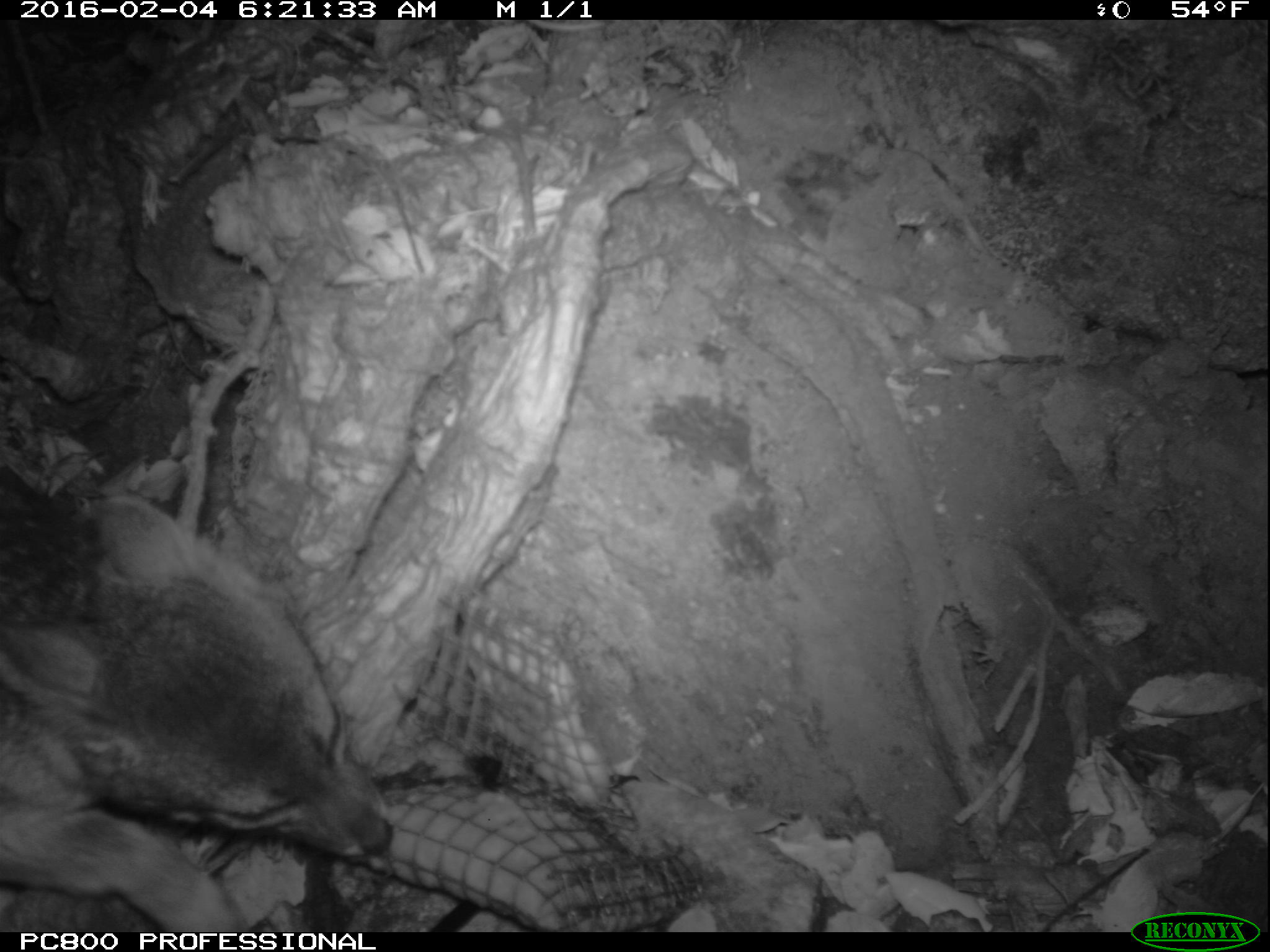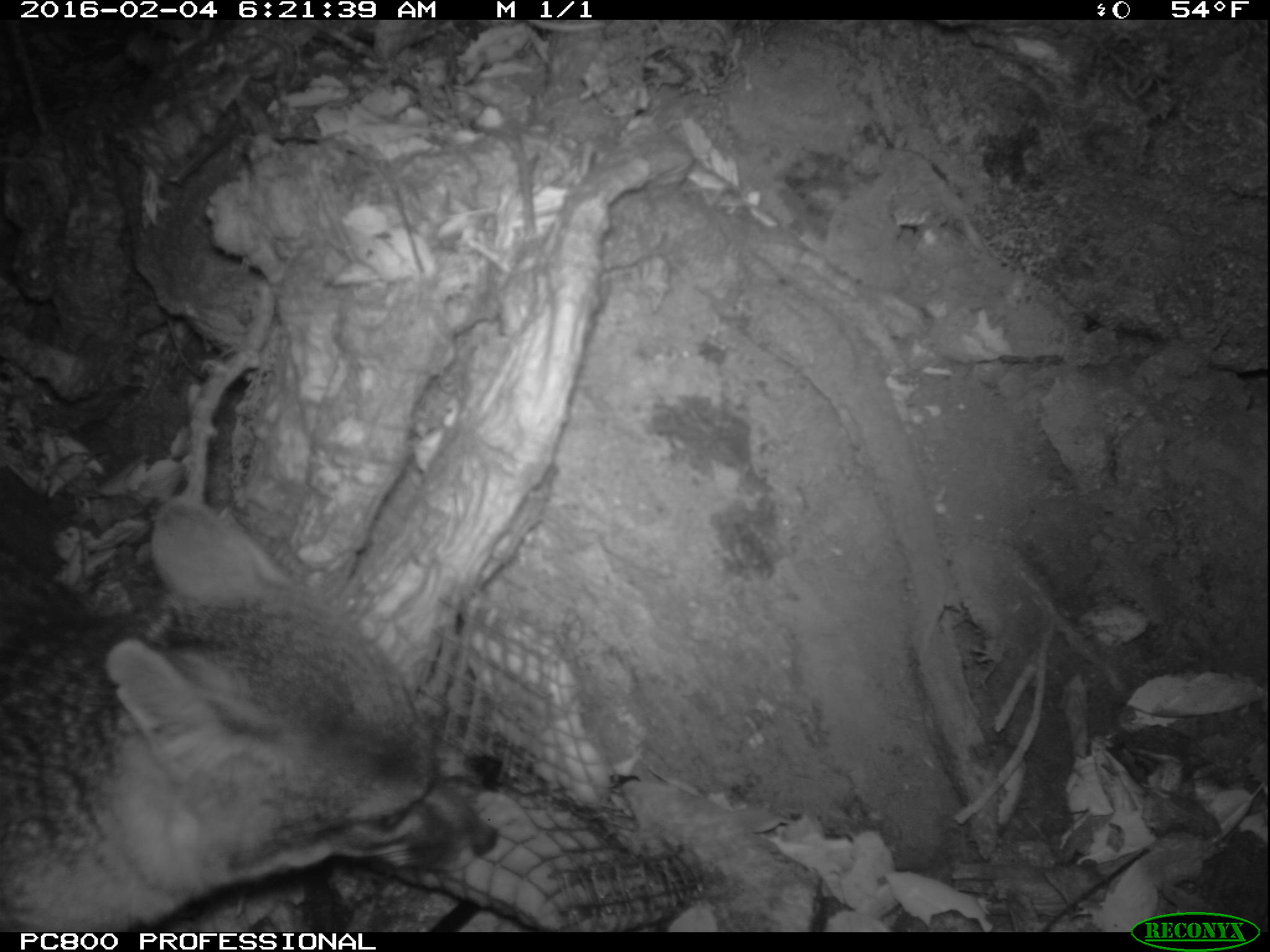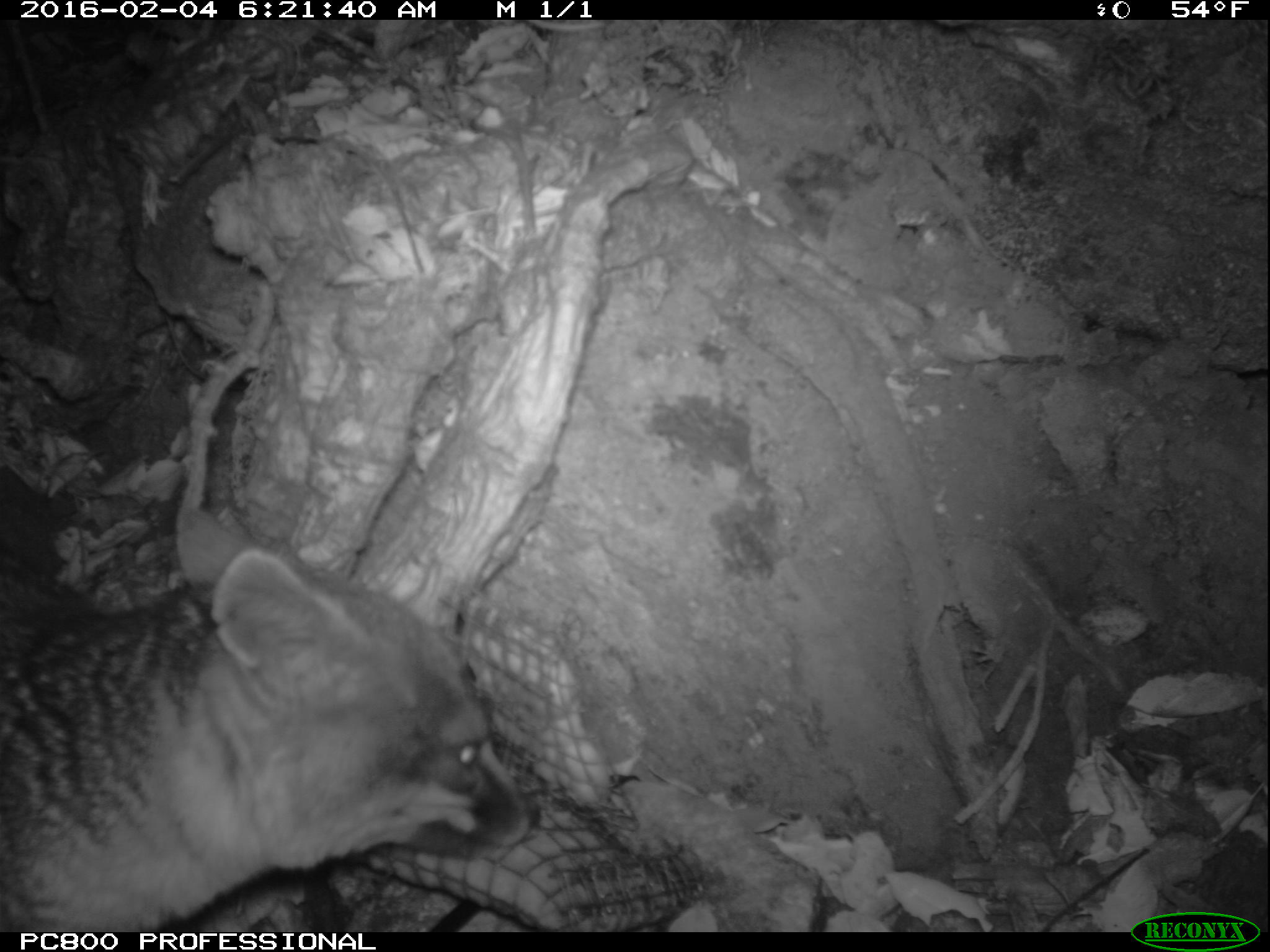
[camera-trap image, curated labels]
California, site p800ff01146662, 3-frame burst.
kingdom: Animalia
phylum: Chordata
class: Mammalia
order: Carnivora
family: Canidae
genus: Urocyon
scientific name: Urocyon littoralis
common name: island fox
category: fox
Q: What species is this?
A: Fox (island fox) (Urocyon littoralis).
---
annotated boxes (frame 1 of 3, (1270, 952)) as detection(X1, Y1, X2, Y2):
fox: detection(0, 461, 393, 933)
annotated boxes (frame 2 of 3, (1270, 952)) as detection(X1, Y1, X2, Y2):
fox: detection(0, 496, 495, 932)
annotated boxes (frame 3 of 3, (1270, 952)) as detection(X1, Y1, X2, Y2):
fox: detection(0, 503, 540, 931)